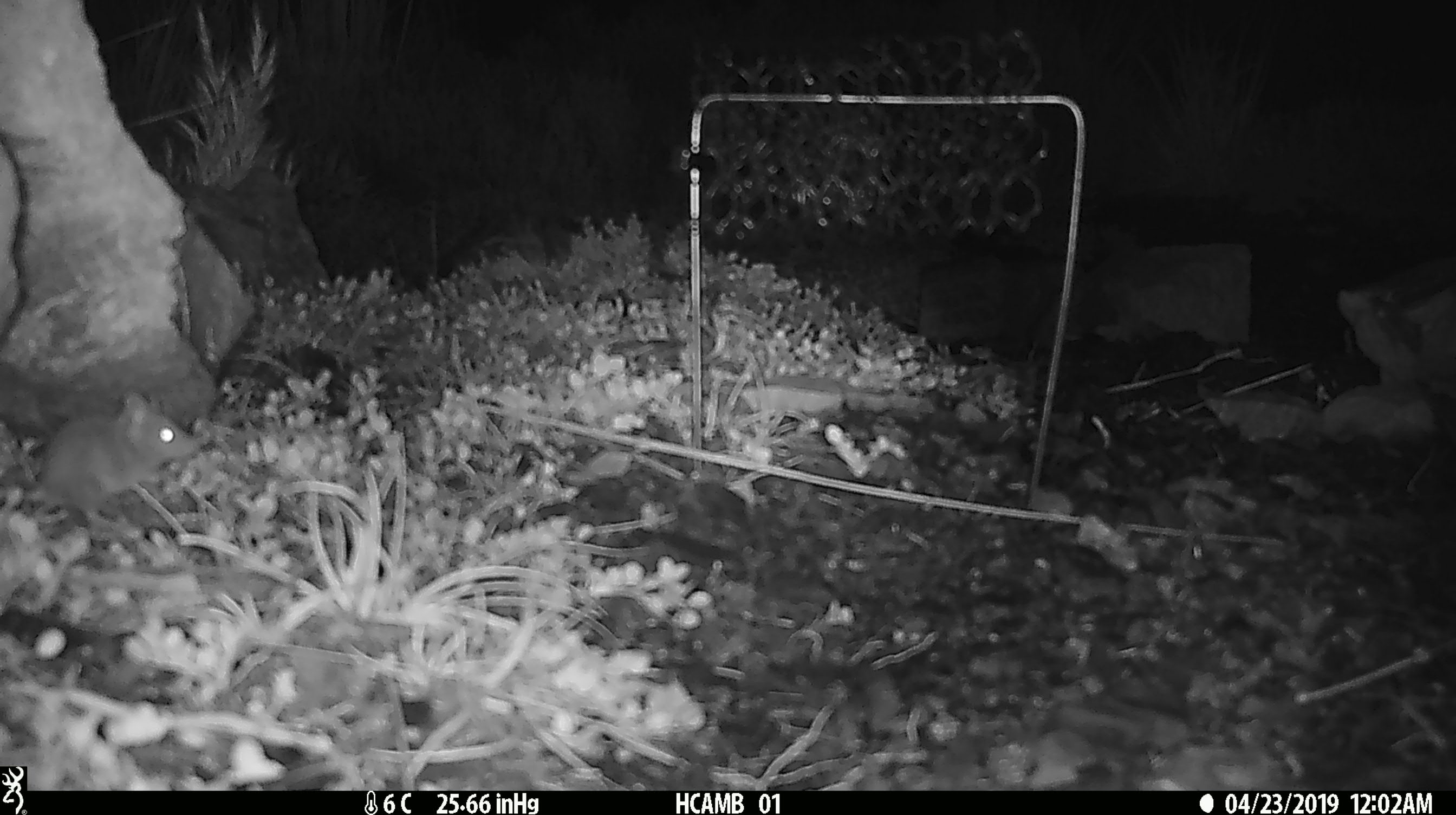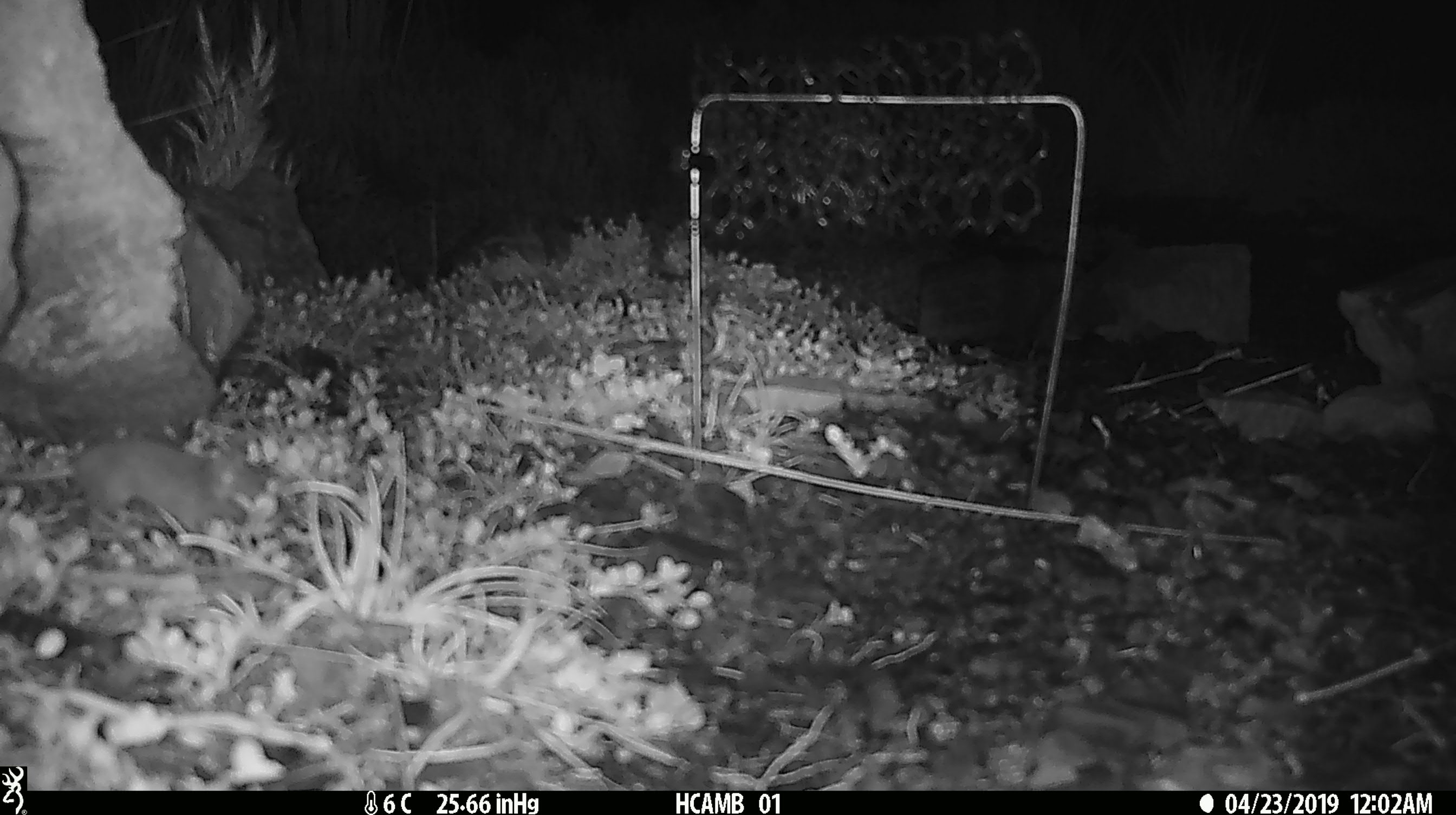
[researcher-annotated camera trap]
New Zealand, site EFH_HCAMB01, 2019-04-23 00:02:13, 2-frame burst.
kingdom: Animalia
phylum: Chordata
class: Mammalia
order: Rodentia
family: Muridae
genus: Mus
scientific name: Mus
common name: mouse